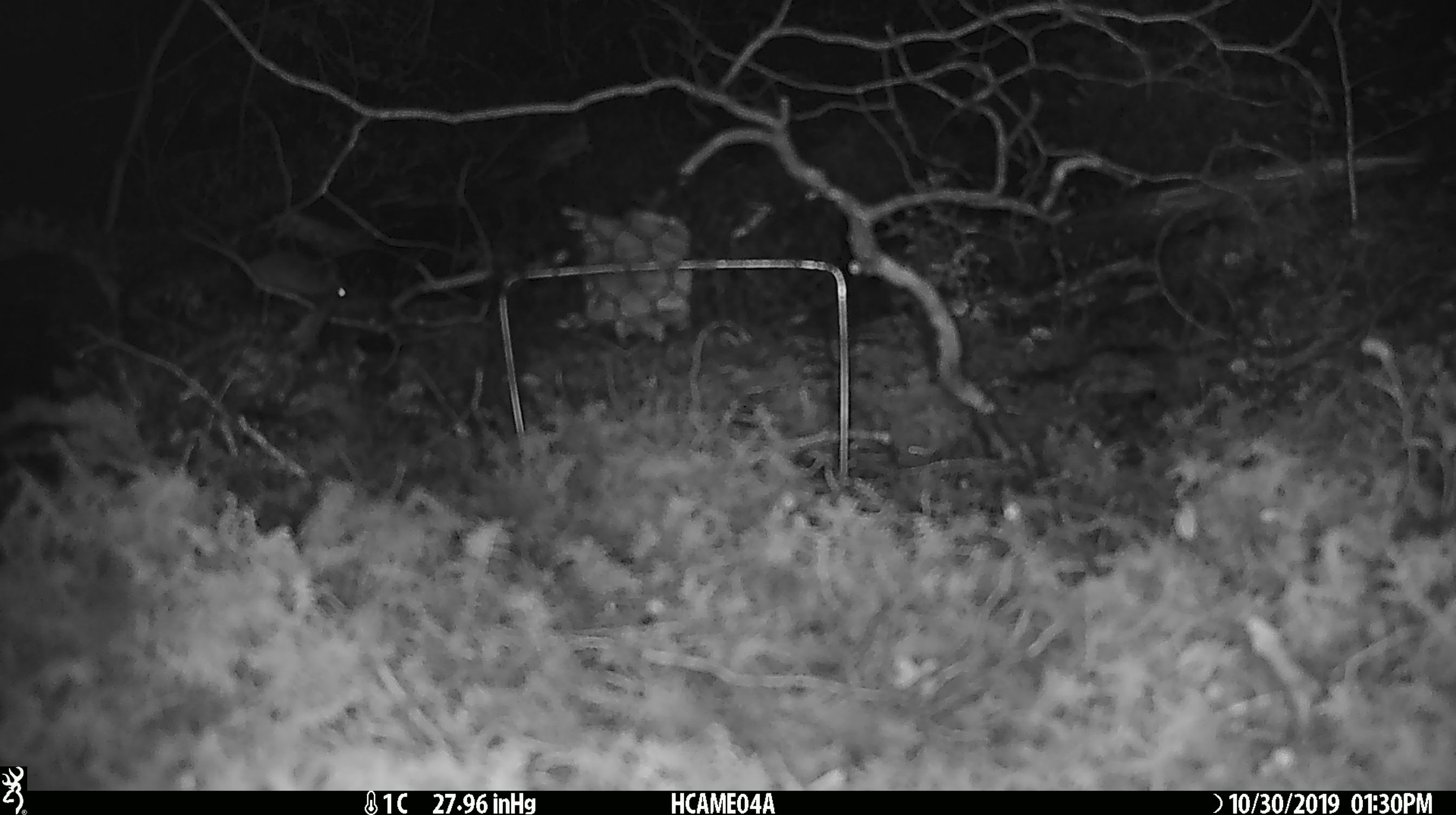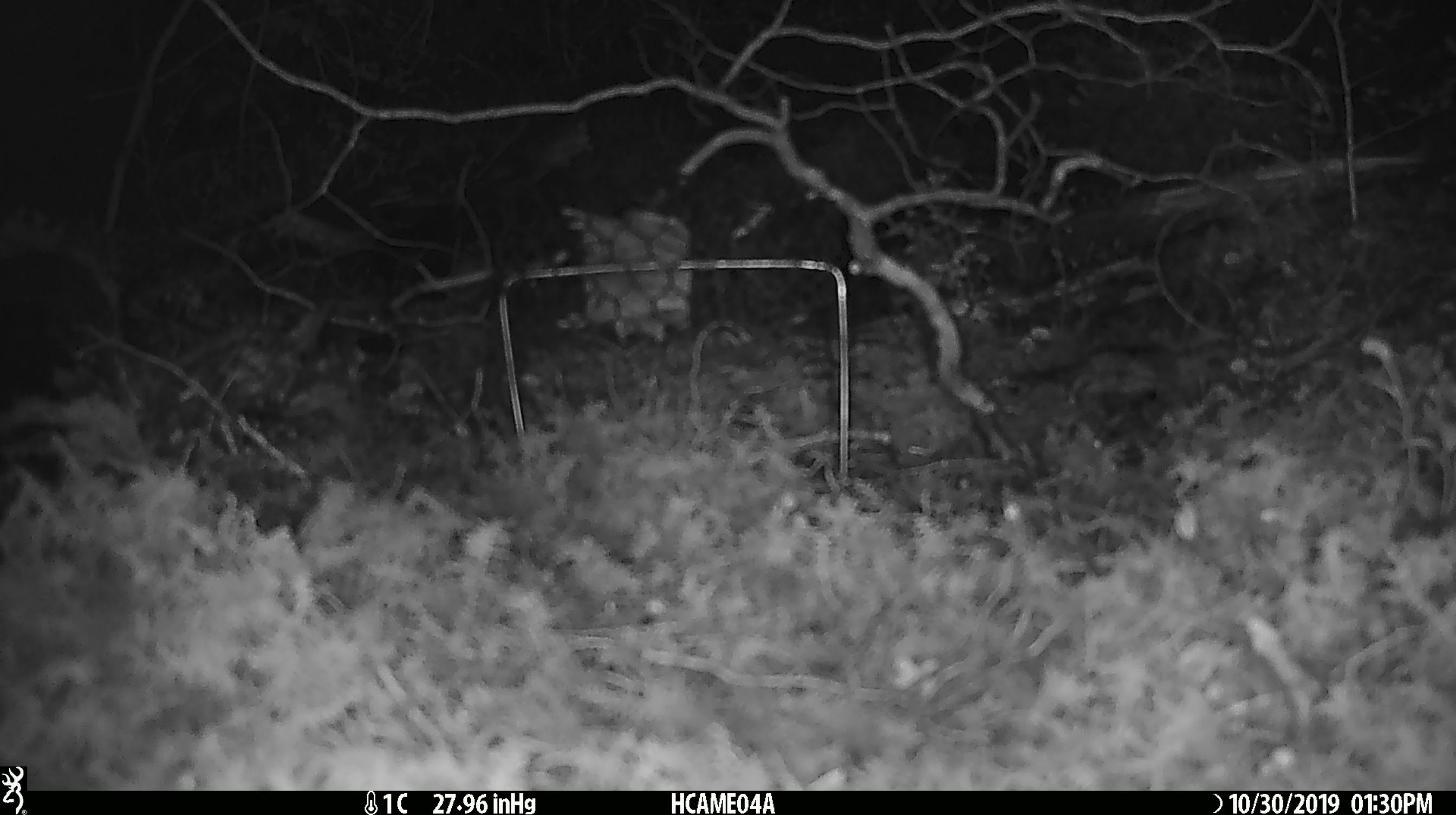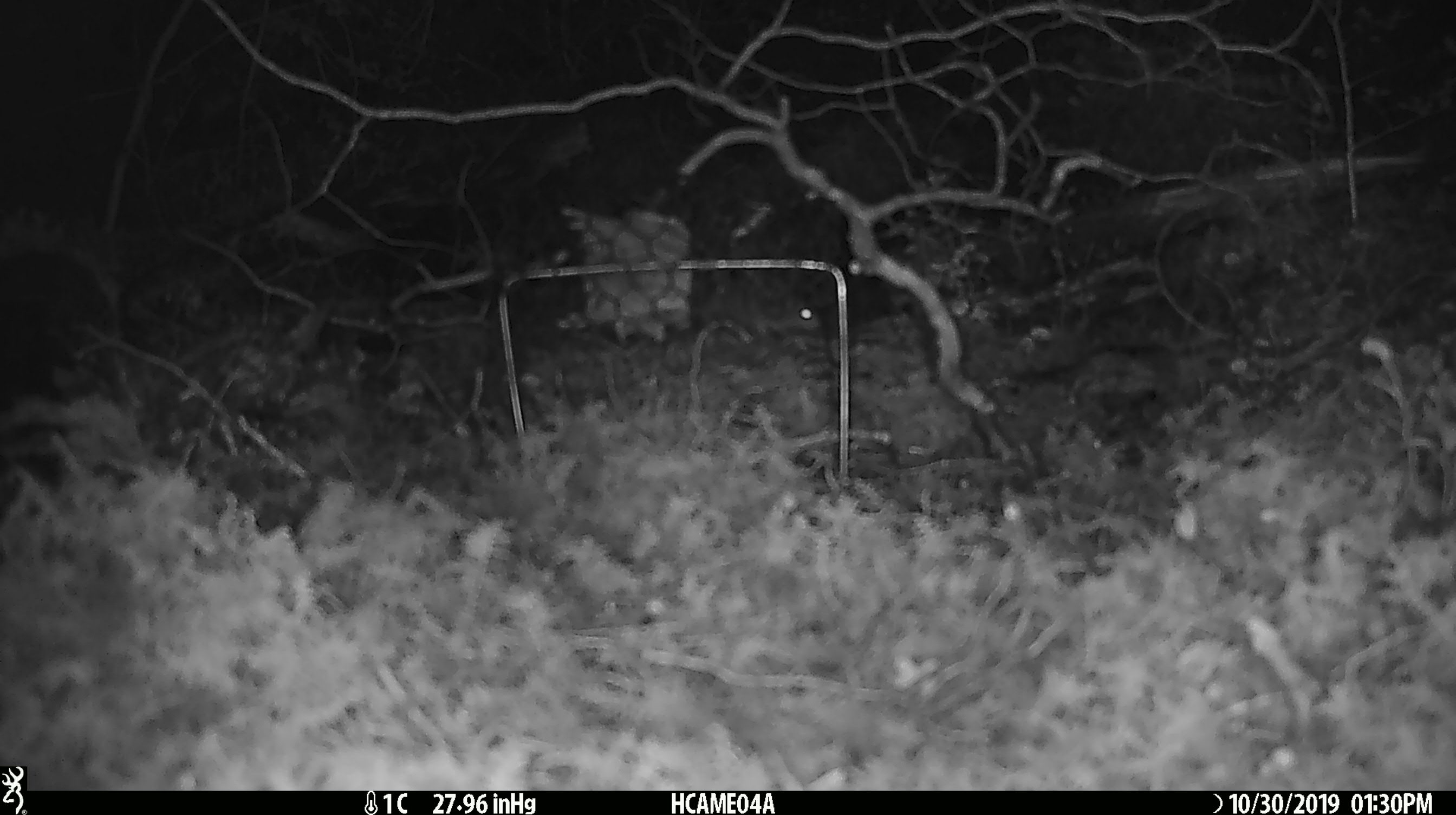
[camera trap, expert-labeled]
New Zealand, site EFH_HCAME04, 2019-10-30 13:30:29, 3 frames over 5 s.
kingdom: Animalia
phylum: Chordata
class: Mammalia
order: Rodentia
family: Muridae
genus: Mus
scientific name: Mus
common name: mouse